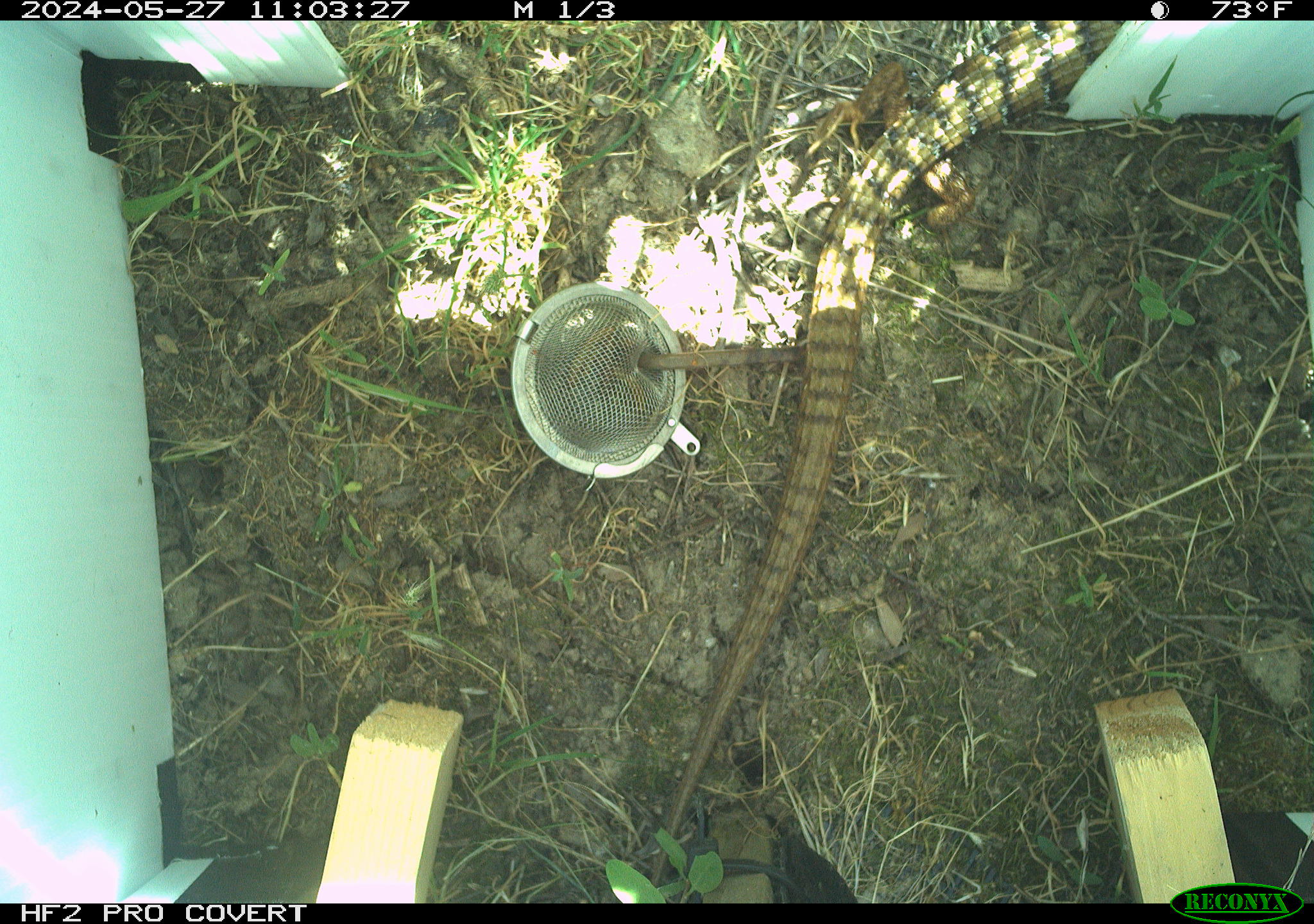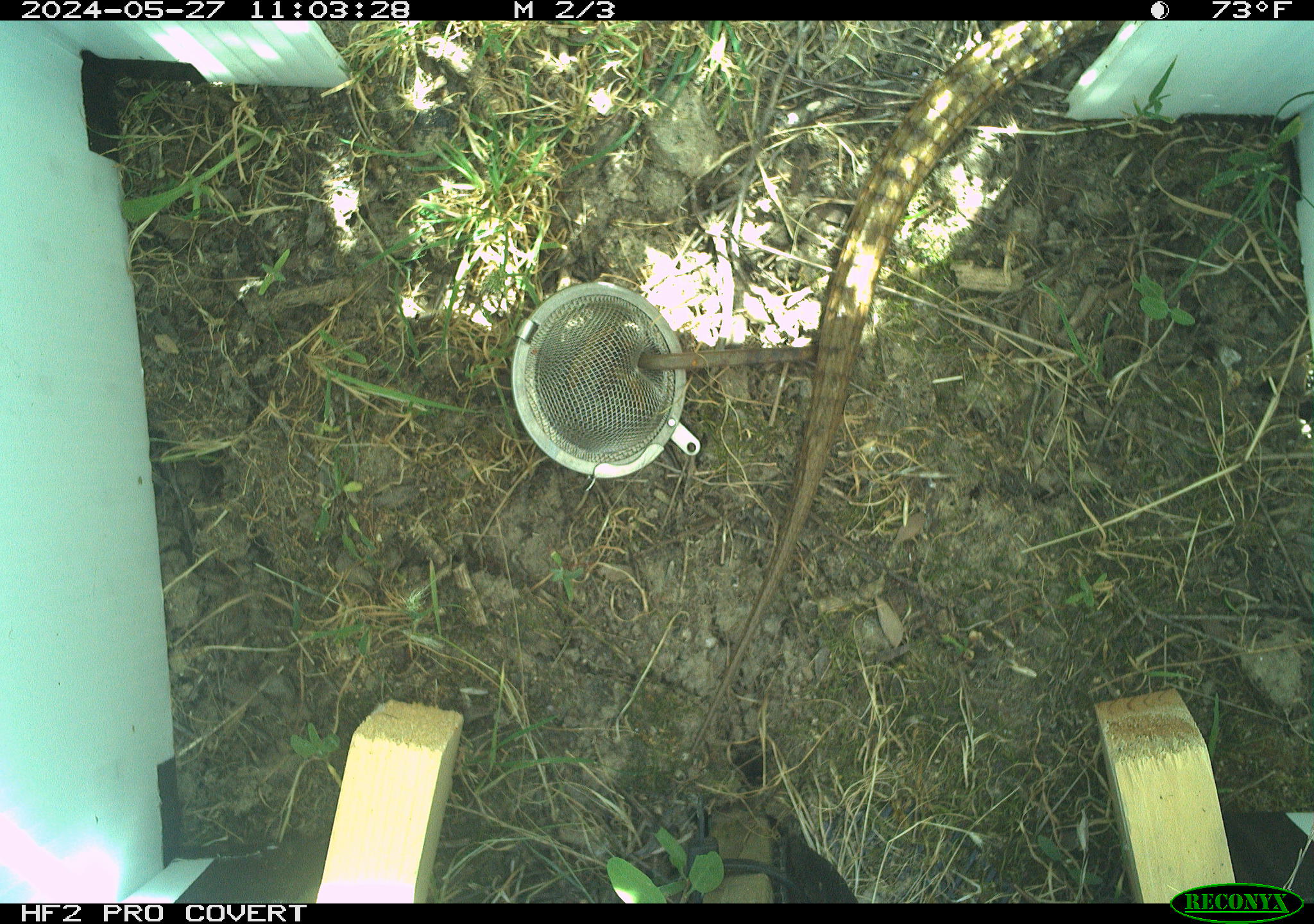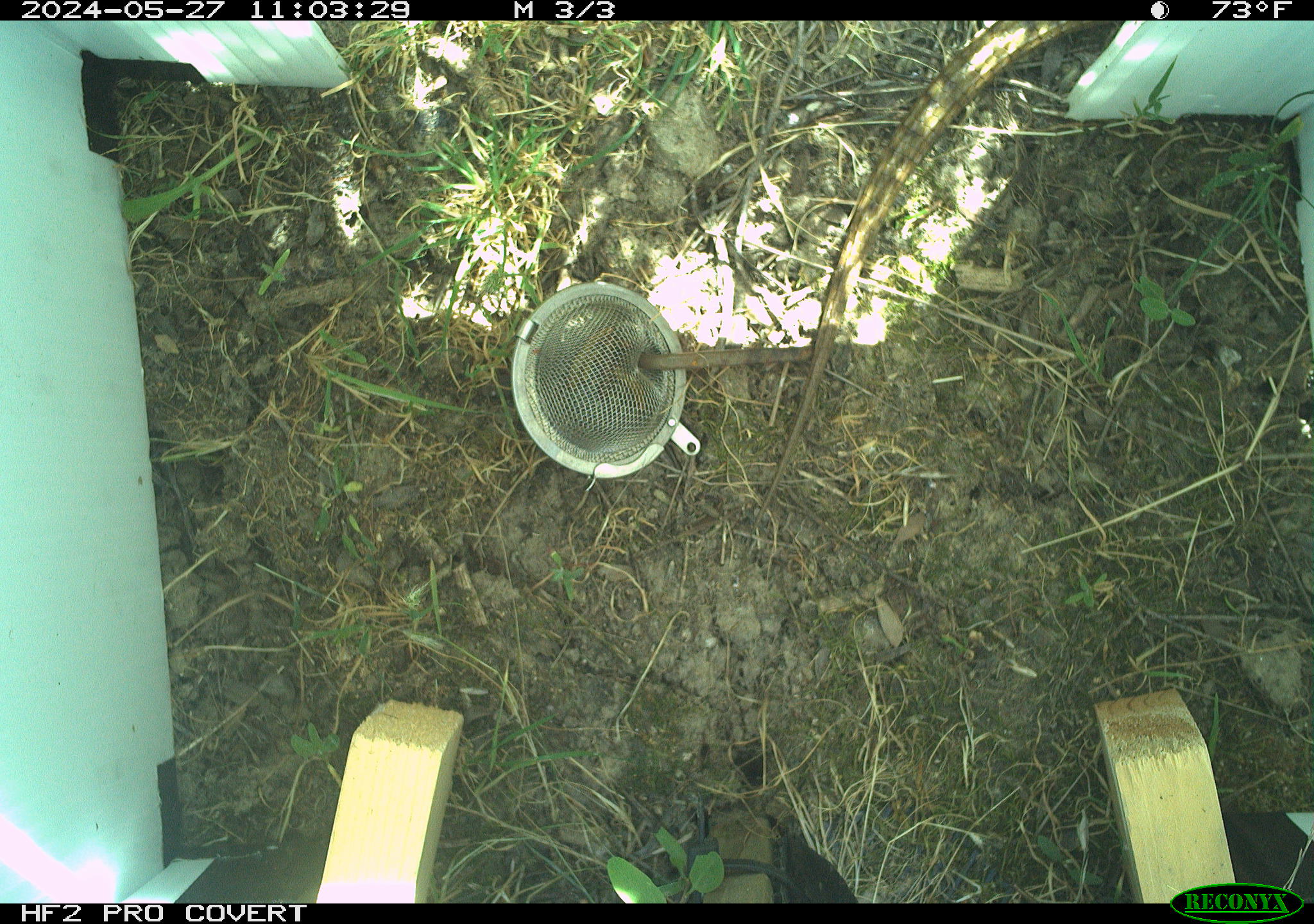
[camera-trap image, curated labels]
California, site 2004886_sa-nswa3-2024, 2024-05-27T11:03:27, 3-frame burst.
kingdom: Animalia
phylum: Chordata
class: Reptilia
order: Squamata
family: Anguidae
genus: Elgaria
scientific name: Elgaria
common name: alligator lizards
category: elgaria species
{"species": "elgaria species (alligator lizards) (Elgaria)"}